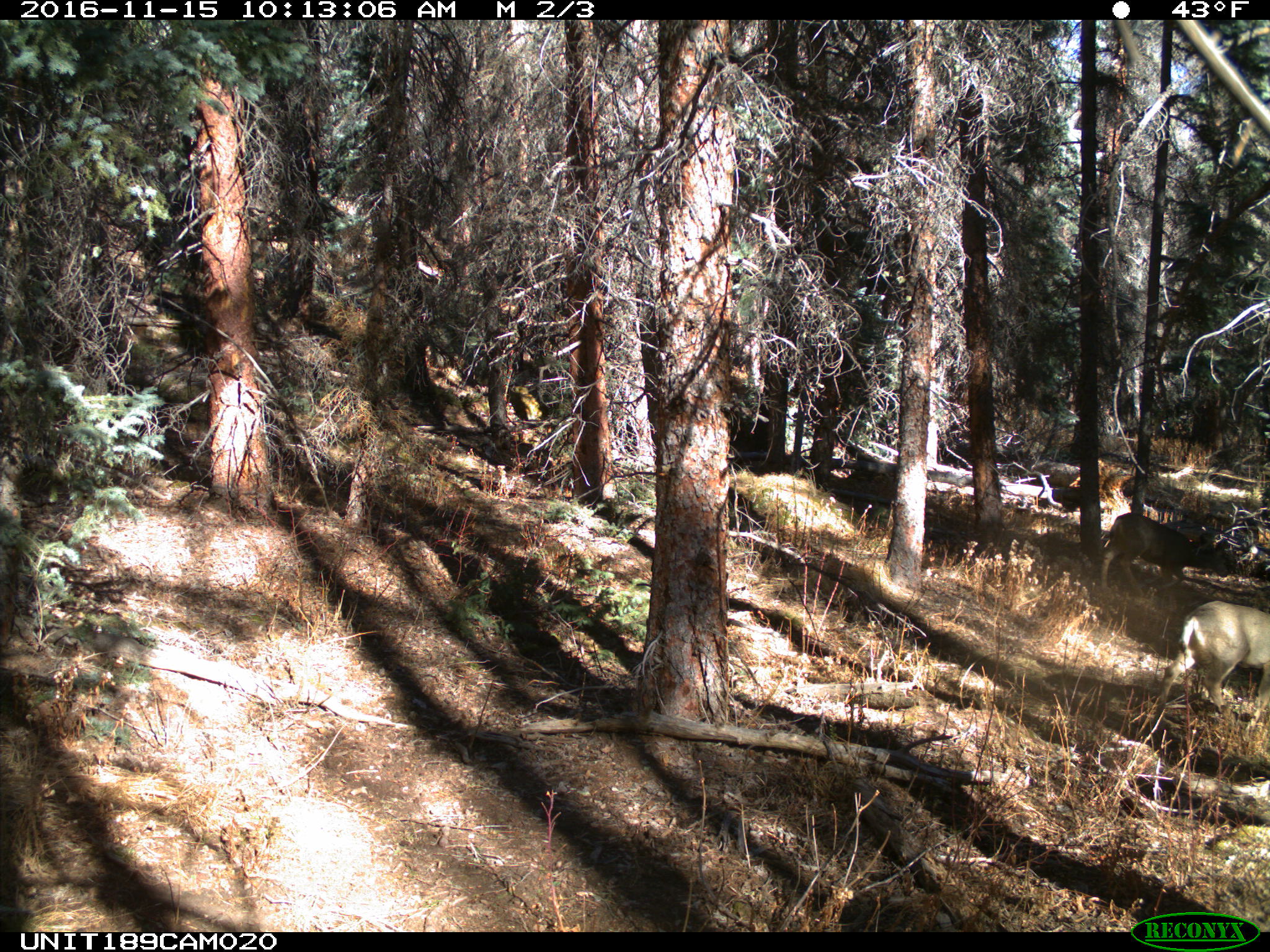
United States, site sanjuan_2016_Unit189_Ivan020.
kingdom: Animalia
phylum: Chordata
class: Mammalia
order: Artiodactyla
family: Cervidae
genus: Odocoileus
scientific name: Odocoileus hemionus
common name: mule deer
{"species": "Odocoileus hemionus (mule deer)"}